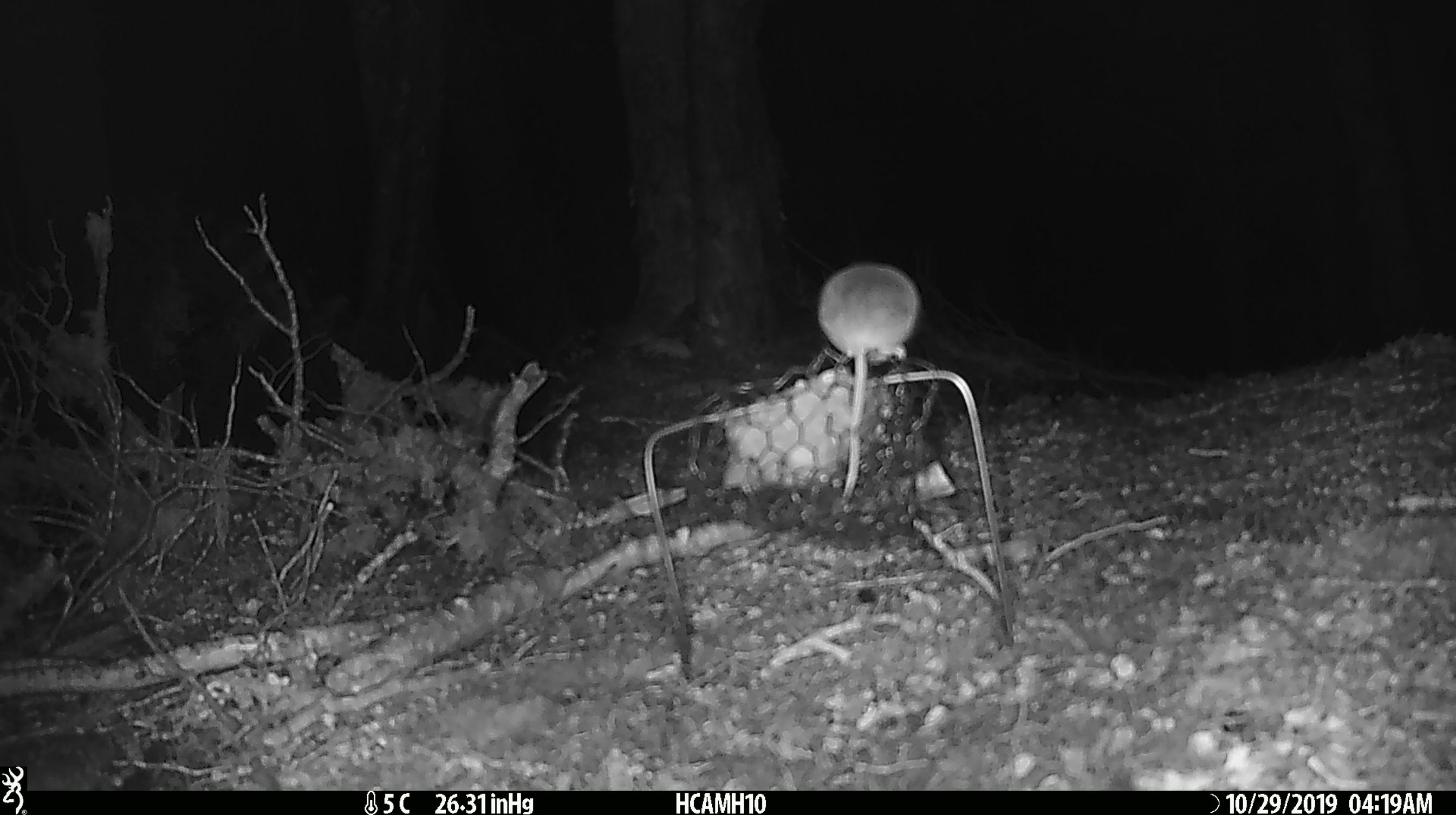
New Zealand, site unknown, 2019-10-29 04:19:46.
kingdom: Animalia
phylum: Chordata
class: Mammalia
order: Rodentia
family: Muridae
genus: Mus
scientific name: Mus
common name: mouse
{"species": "mouse (Mus)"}